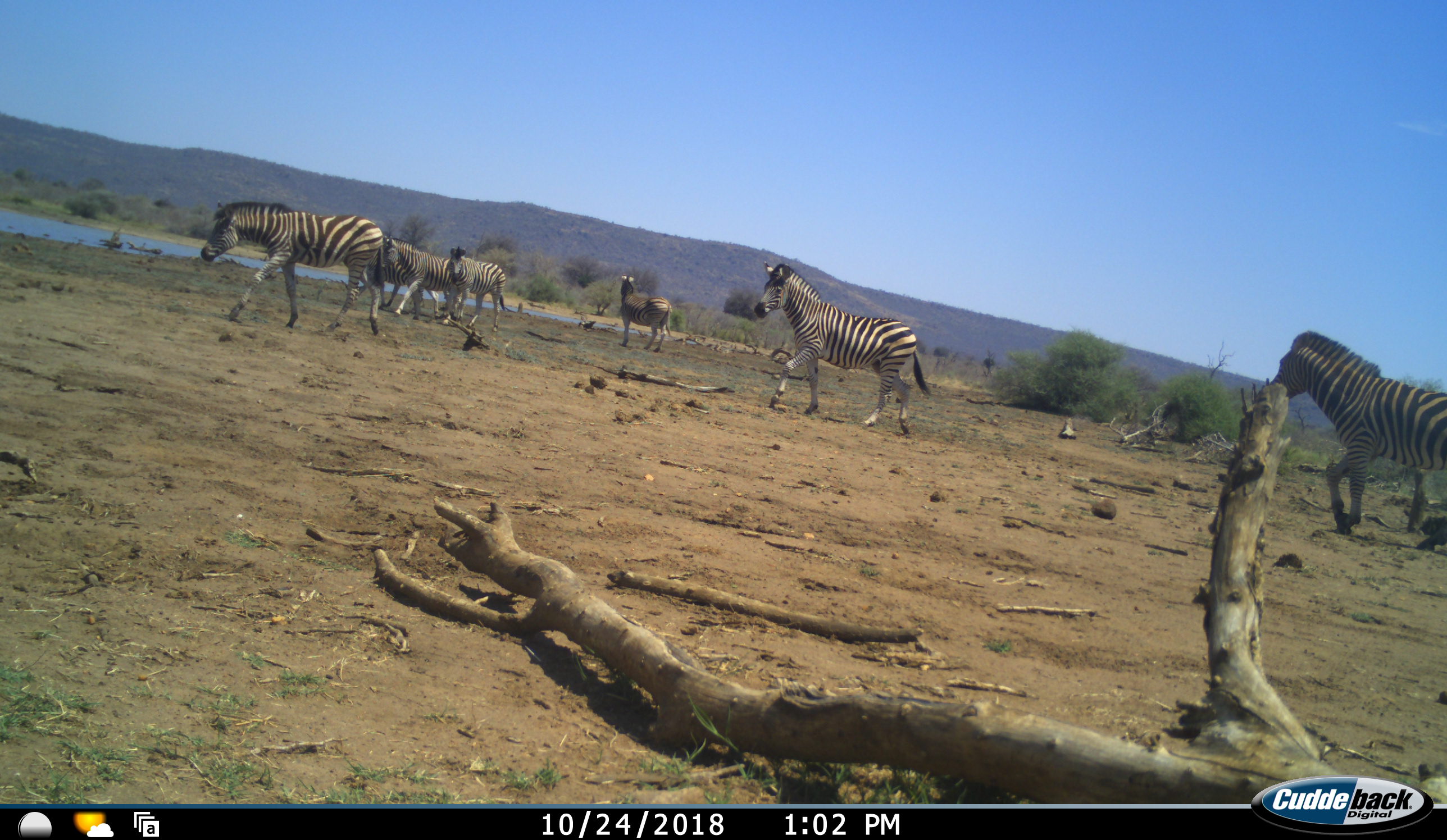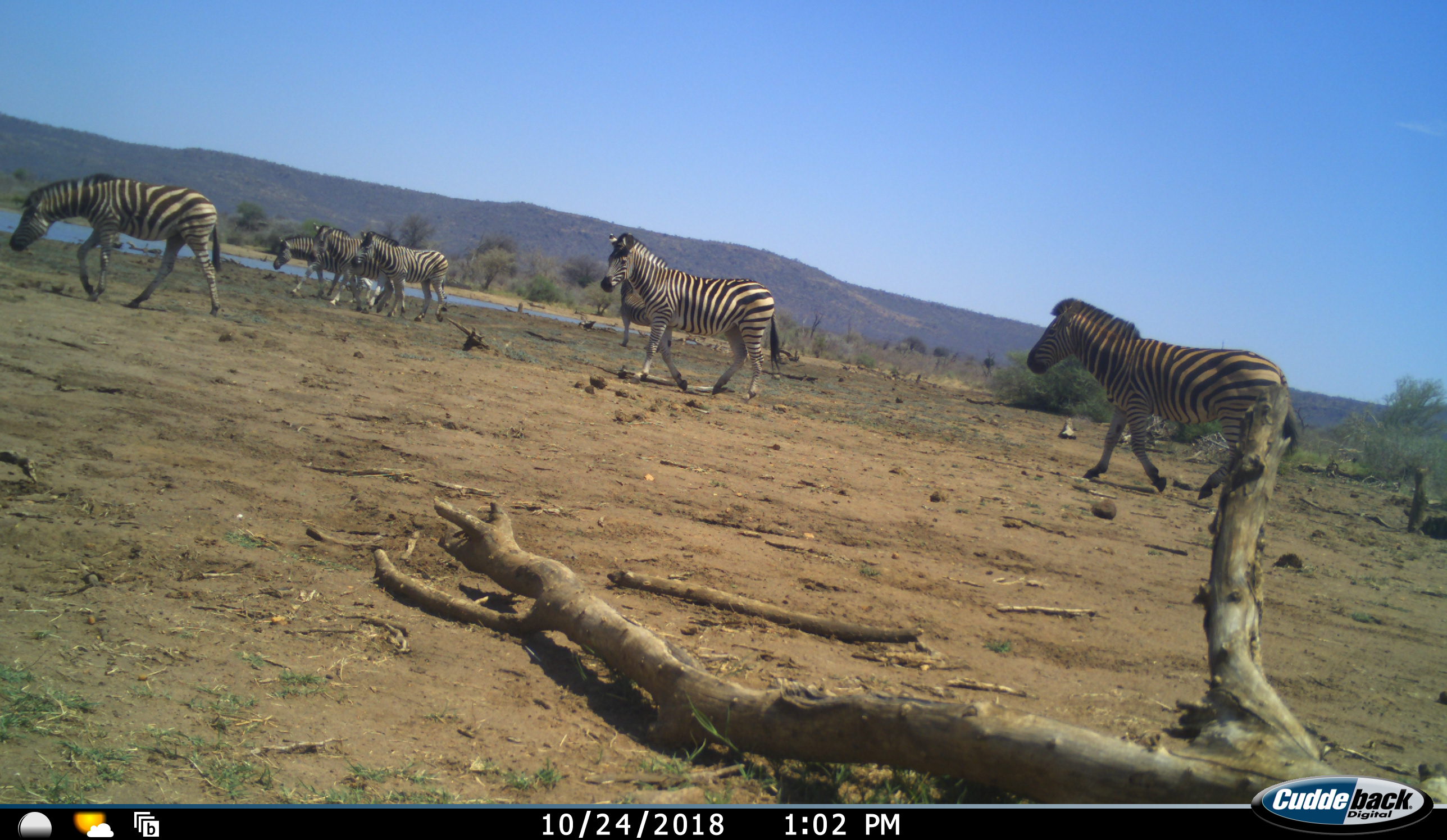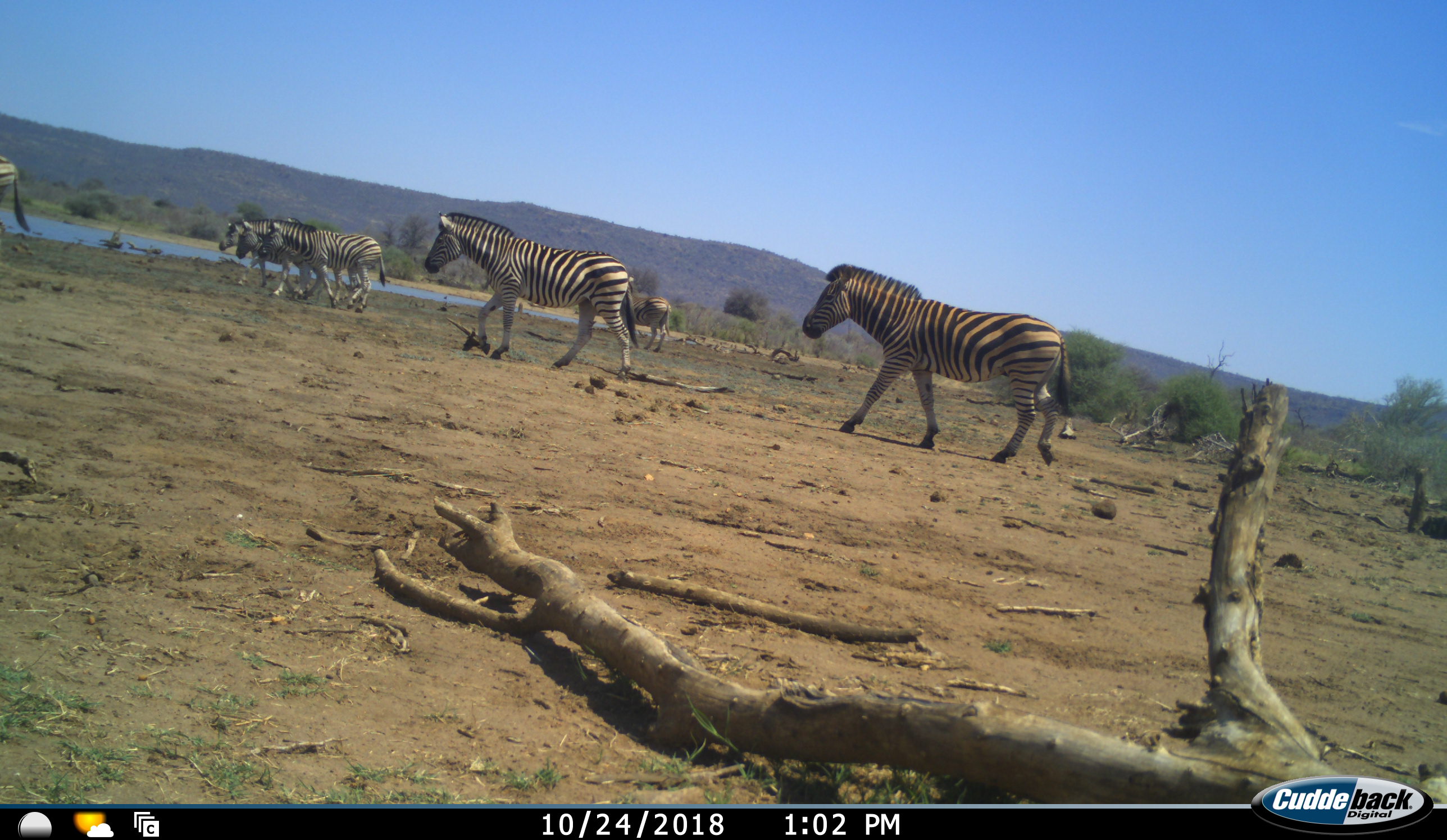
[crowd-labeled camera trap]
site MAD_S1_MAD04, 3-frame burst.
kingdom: Animalia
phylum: Chordata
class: Mammalia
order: Perissodactyla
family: Equidae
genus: Equus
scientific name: Equus quagga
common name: plains zebra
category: zebraplains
Zebraplains (plains zebra) (Equus quagga), count 7. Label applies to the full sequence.